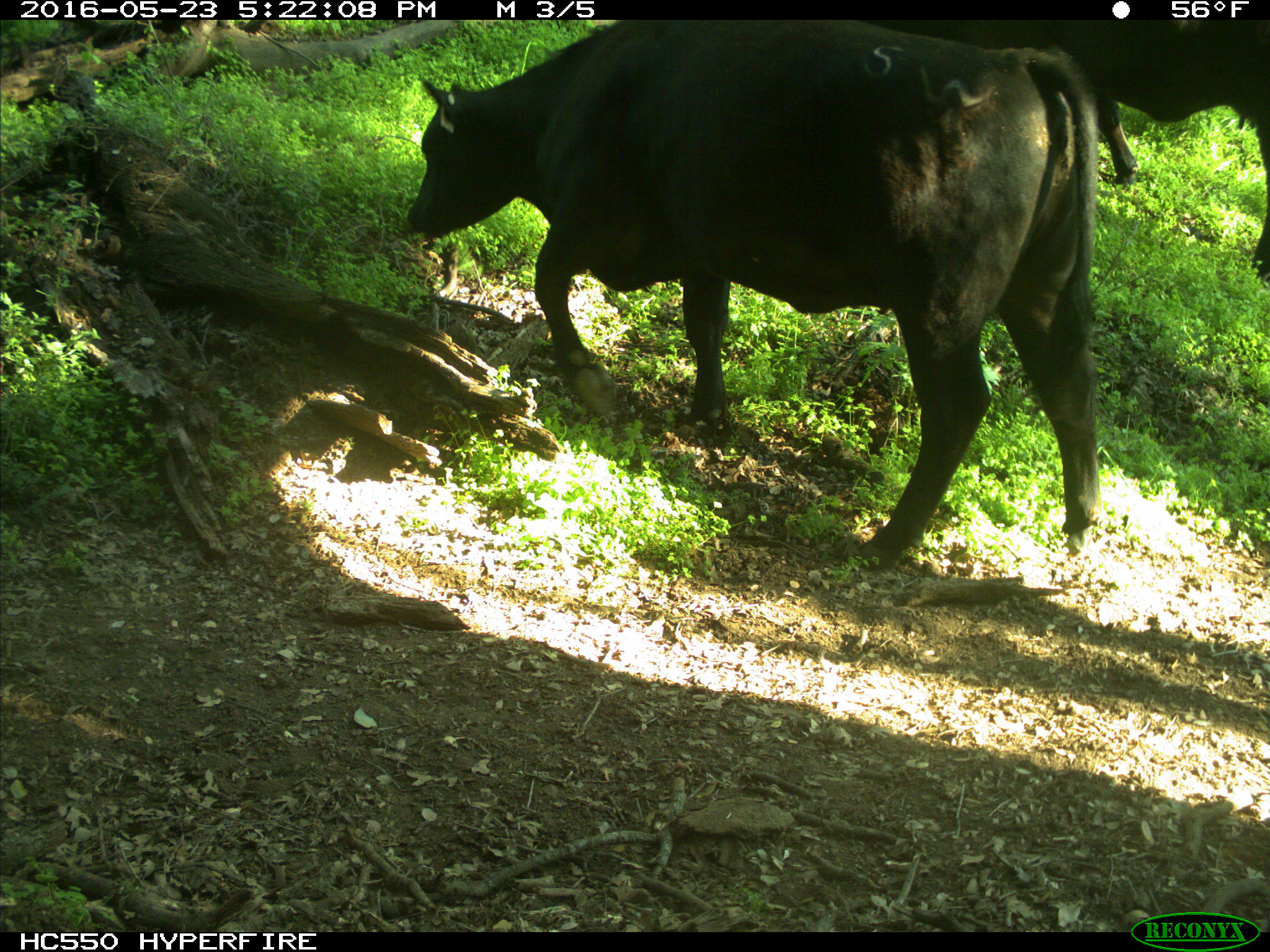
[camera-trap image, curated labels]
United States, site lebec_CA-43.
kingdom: Animalia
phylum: Chordata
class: Mammalia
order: Artiodactyla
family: Bovidae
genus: Bos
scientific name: Bos taurus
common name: domestic cow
Bos taurus (domestic cow).